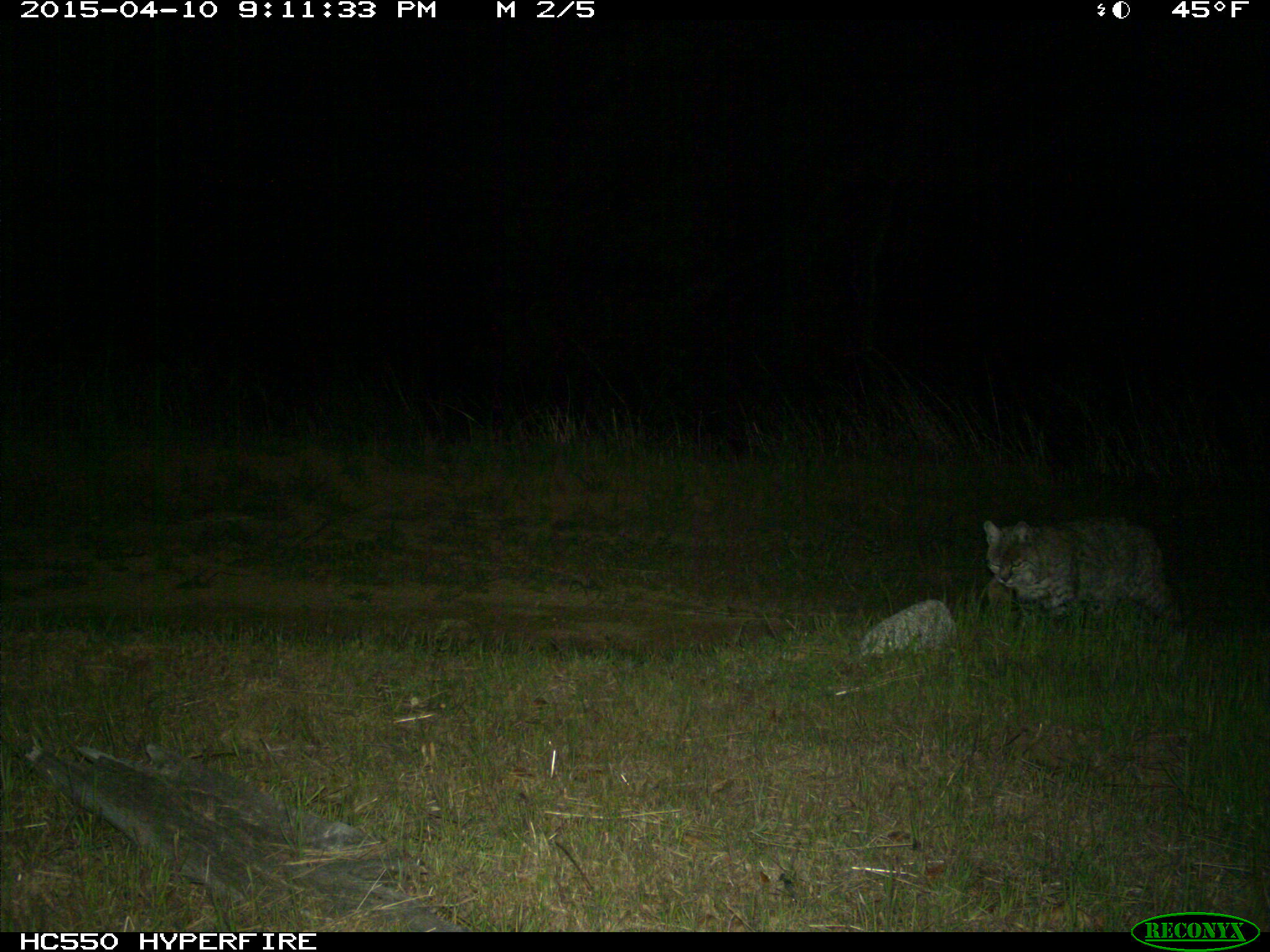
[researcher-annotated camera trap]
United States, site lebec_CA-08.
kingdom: Animalia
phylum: Chordata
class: Mammalia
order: Carnivora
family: Felidae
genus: Lynx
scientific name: Lynx rufus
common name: bobcat